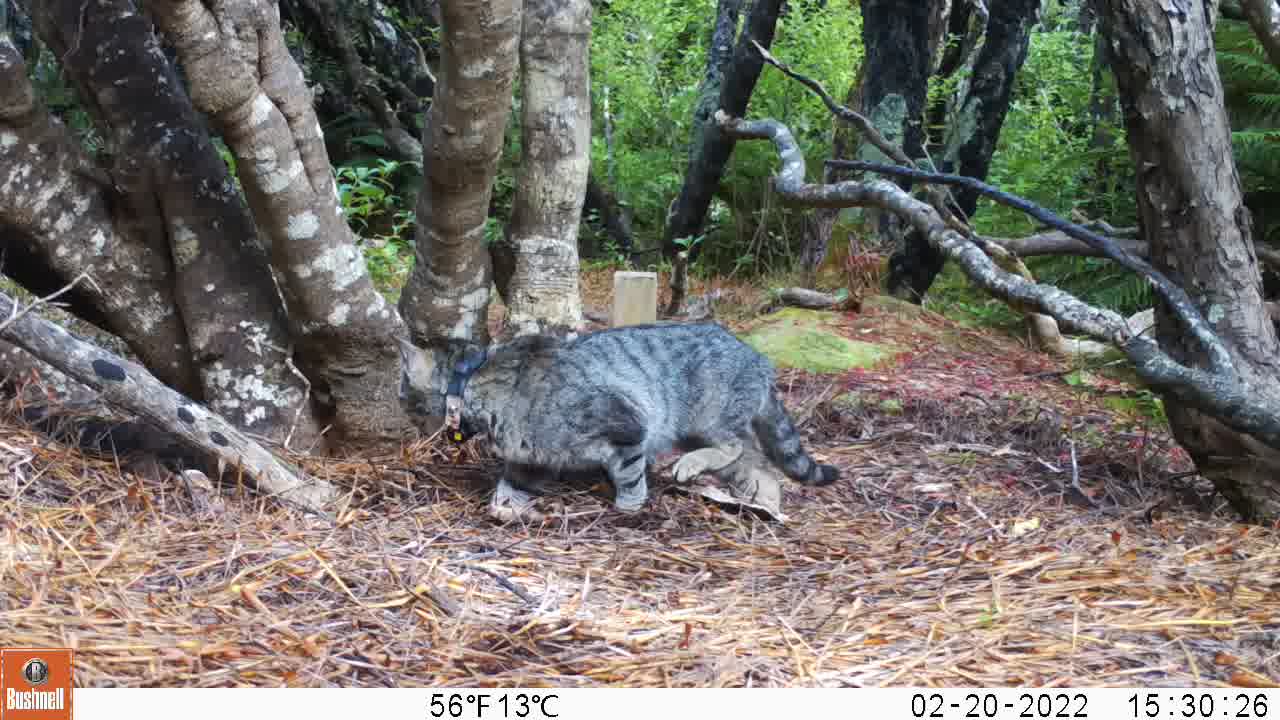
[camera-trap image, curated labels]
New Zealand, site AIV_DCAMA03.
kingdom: Animalia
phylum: Chordata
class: Mammalia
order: Carnivora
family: Felidae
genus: Felis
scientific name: Felis catus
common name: domestic cat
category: cat